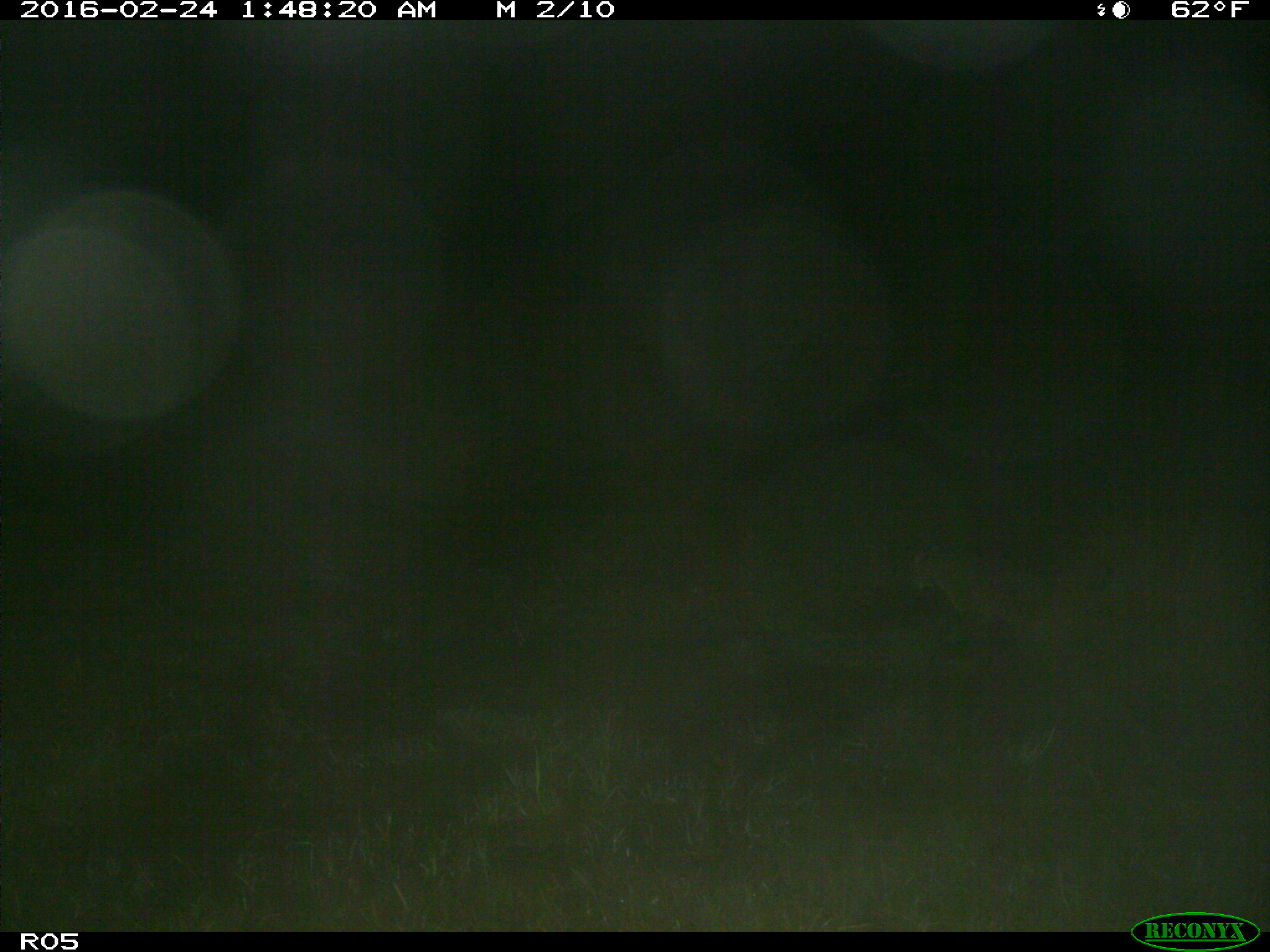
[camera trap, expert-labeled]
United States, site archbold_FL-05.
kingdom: Animalia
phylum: Chordata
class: Mammalia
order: Carnivora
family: Felidae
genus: Lynx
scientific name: Lynx rufus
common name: bobcat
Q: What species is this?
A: Lynx rufus (bobcat).